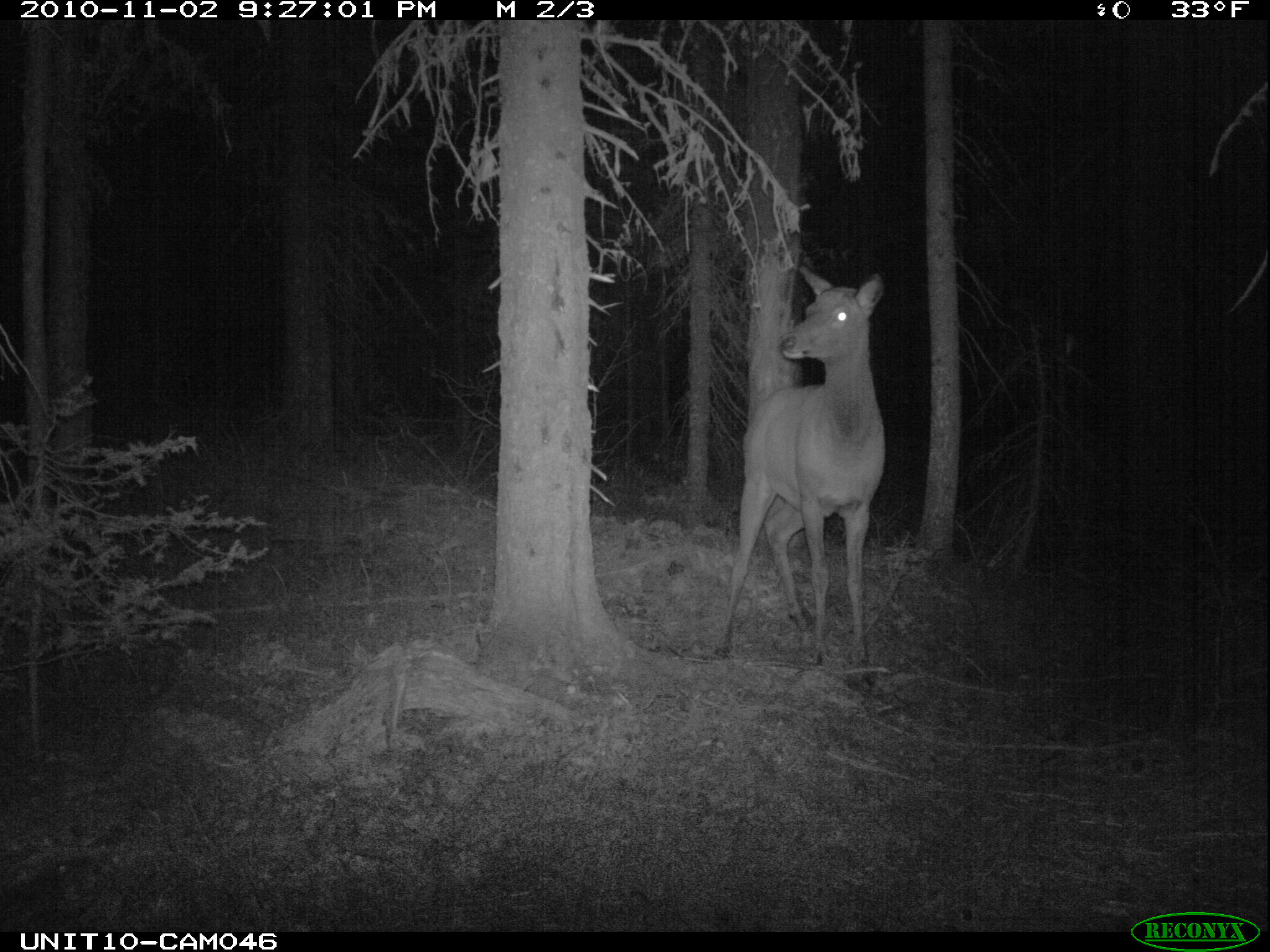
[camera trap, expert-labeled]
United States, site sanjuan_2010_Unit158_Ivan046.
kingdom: Animalia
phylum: Chordata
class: Mammalia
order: Artiodactyla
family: Cervidae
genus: Cervus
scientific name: Cervus elaphus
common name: red deer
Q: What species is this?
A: Cervus elaphus (red deer).